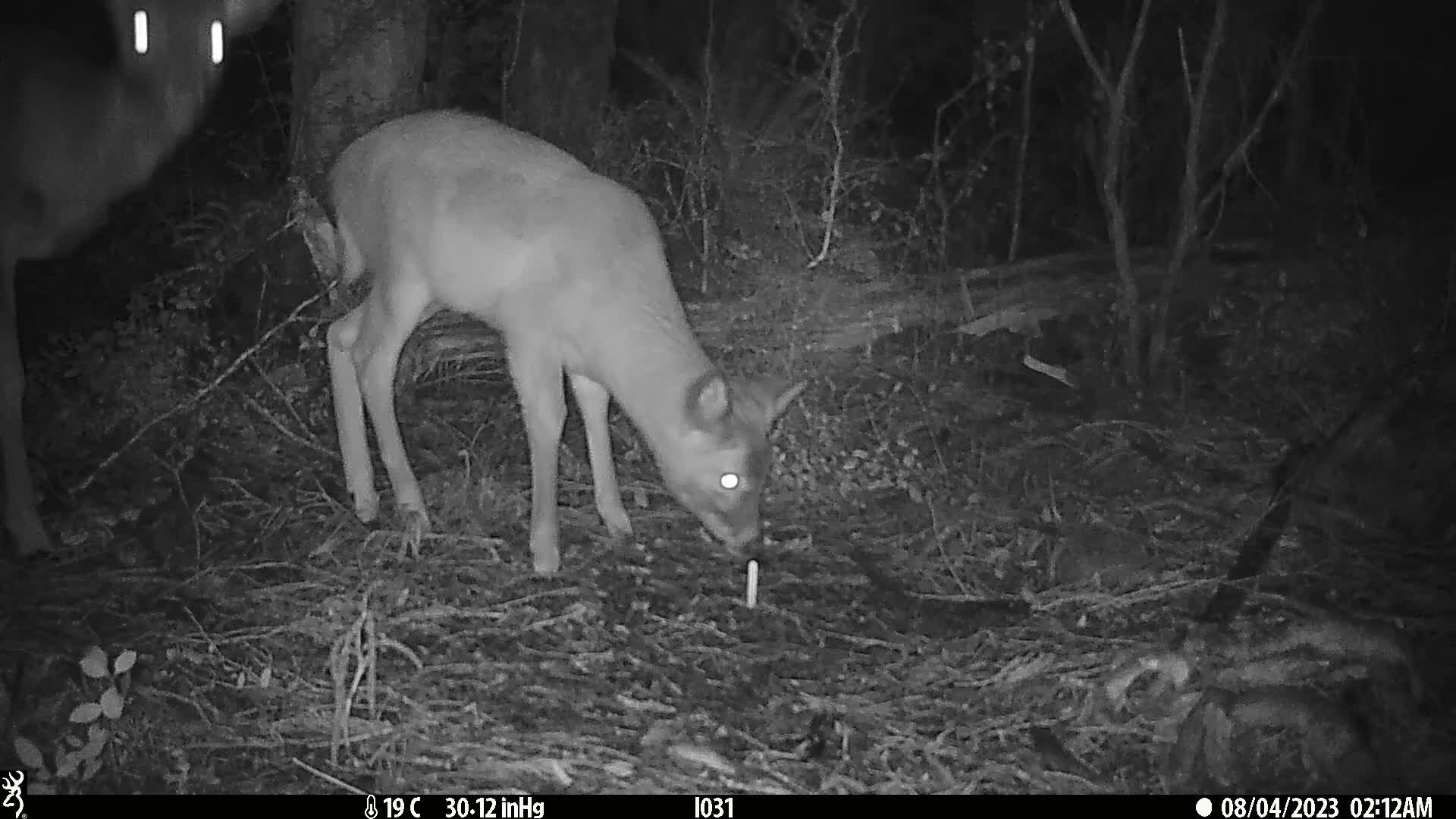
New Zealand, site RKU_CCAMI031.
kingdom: Animalia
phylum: Chordata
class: Mammalia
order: Artiodactyla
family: Cervidae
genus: Odocoileus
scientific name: Odocoileus virginianus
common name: white-tailed deer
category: white tailed deer